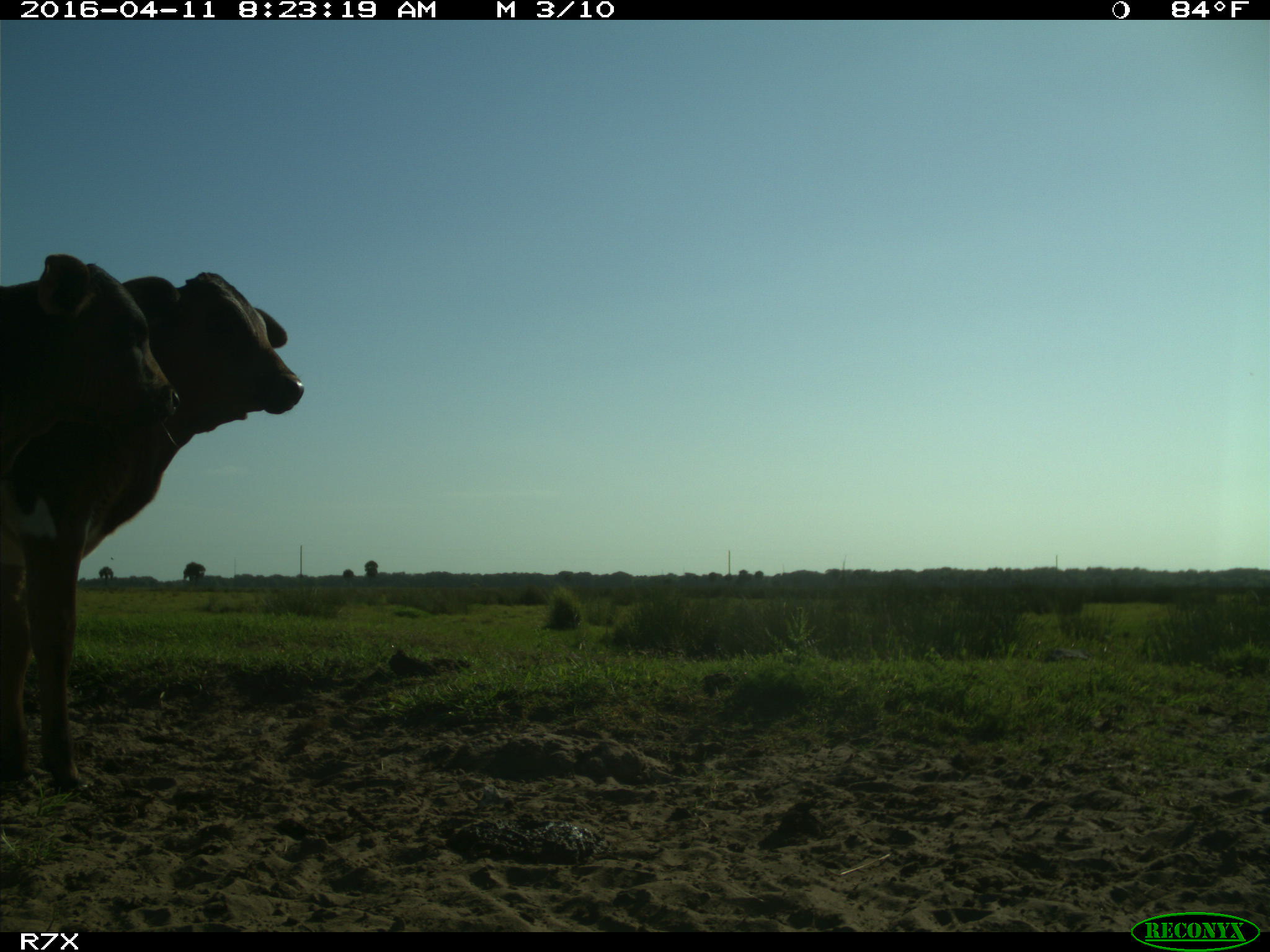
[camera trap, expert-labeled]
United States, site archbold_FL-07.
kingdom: Animalia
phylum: Chordata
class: Mammalia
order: Artiodactyla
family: Bovidae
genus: Bos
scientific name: Bos taurus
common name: domestic cow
Bos taurus (domestic cow).